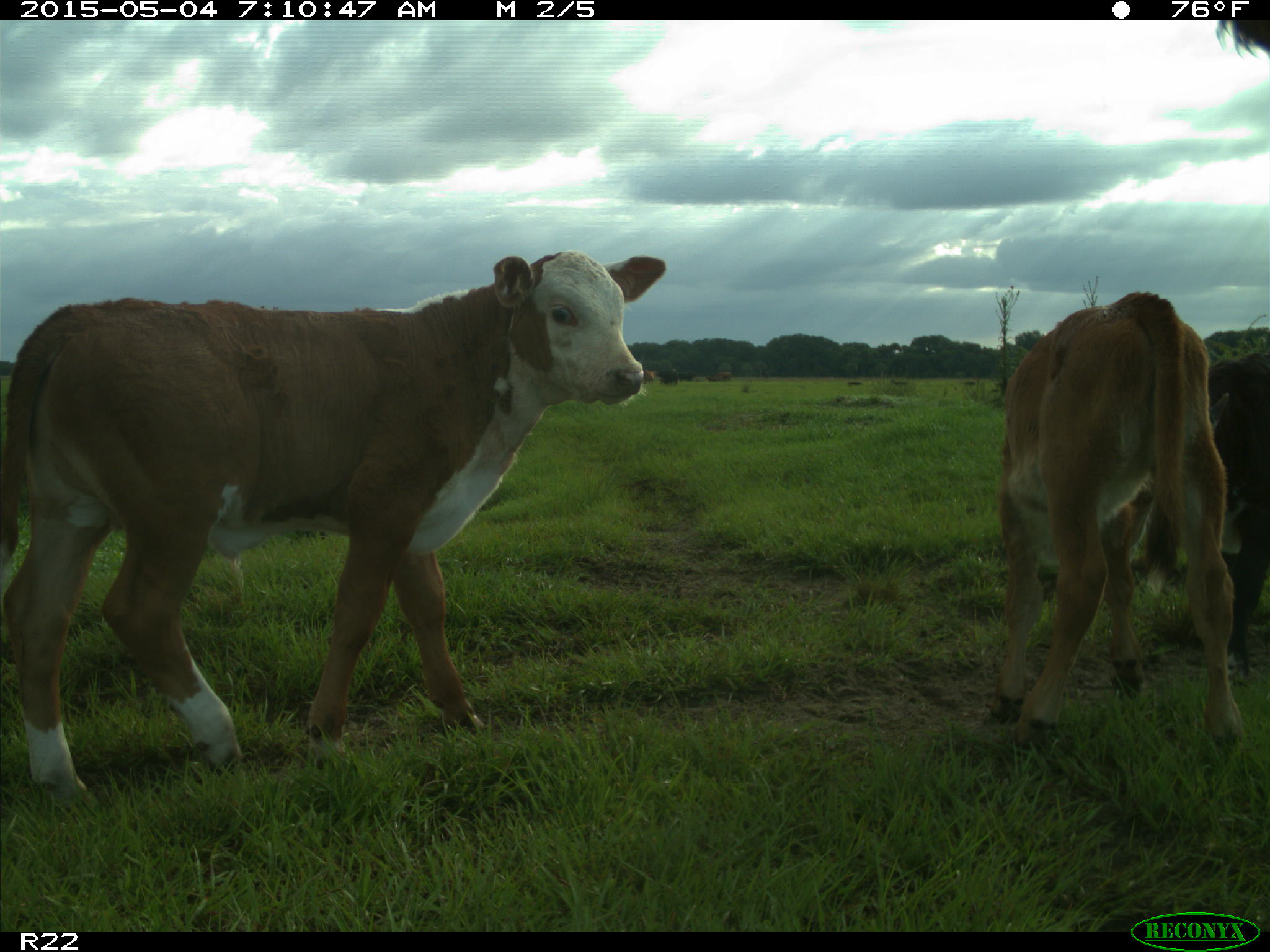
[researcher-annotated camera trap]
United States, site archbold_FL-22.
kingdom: Animalia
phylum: Chordata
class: Mammalia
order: Artiodactyla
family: Bovidae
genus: Bos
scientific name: Bos taurus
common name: domestic cow